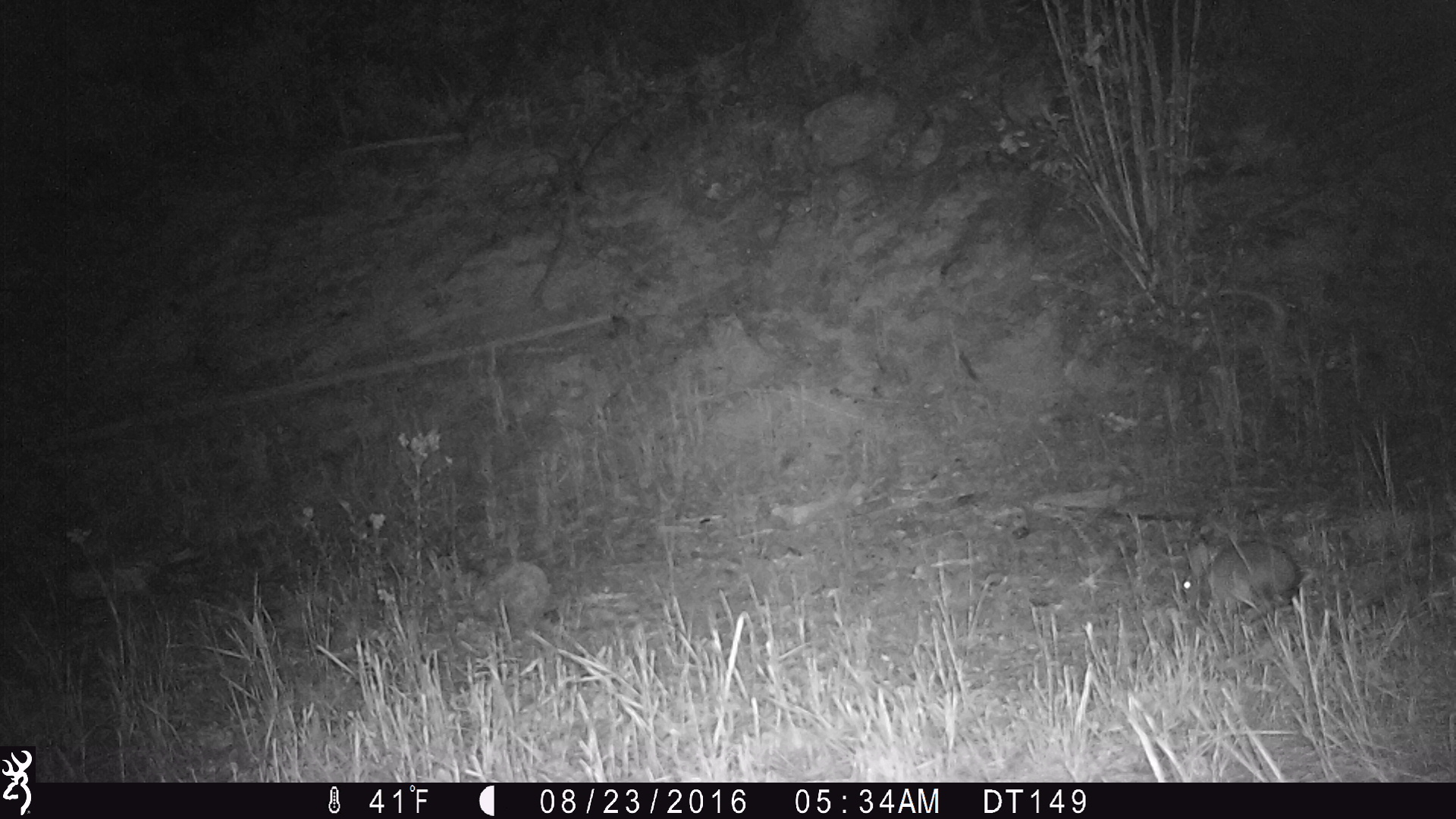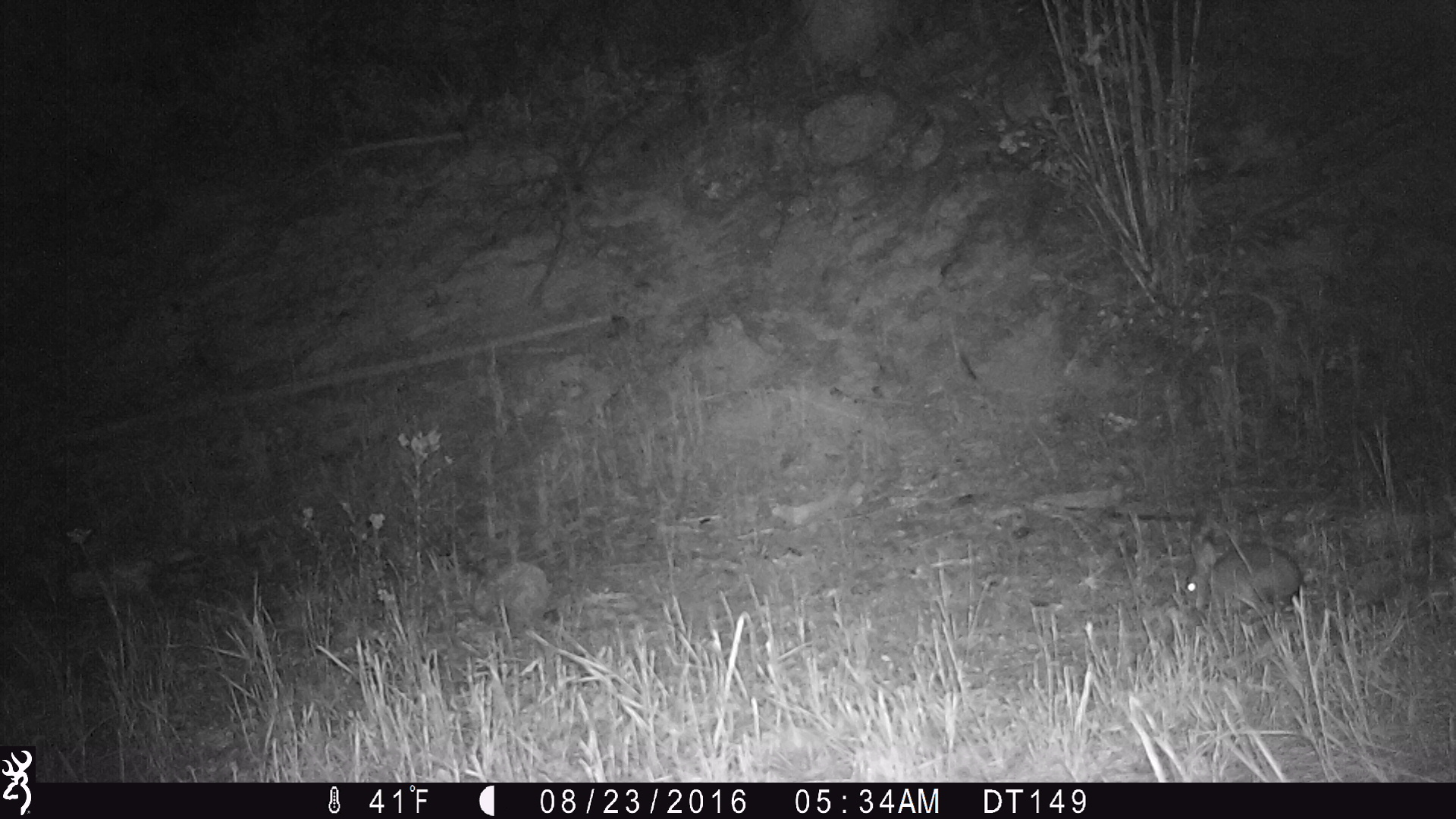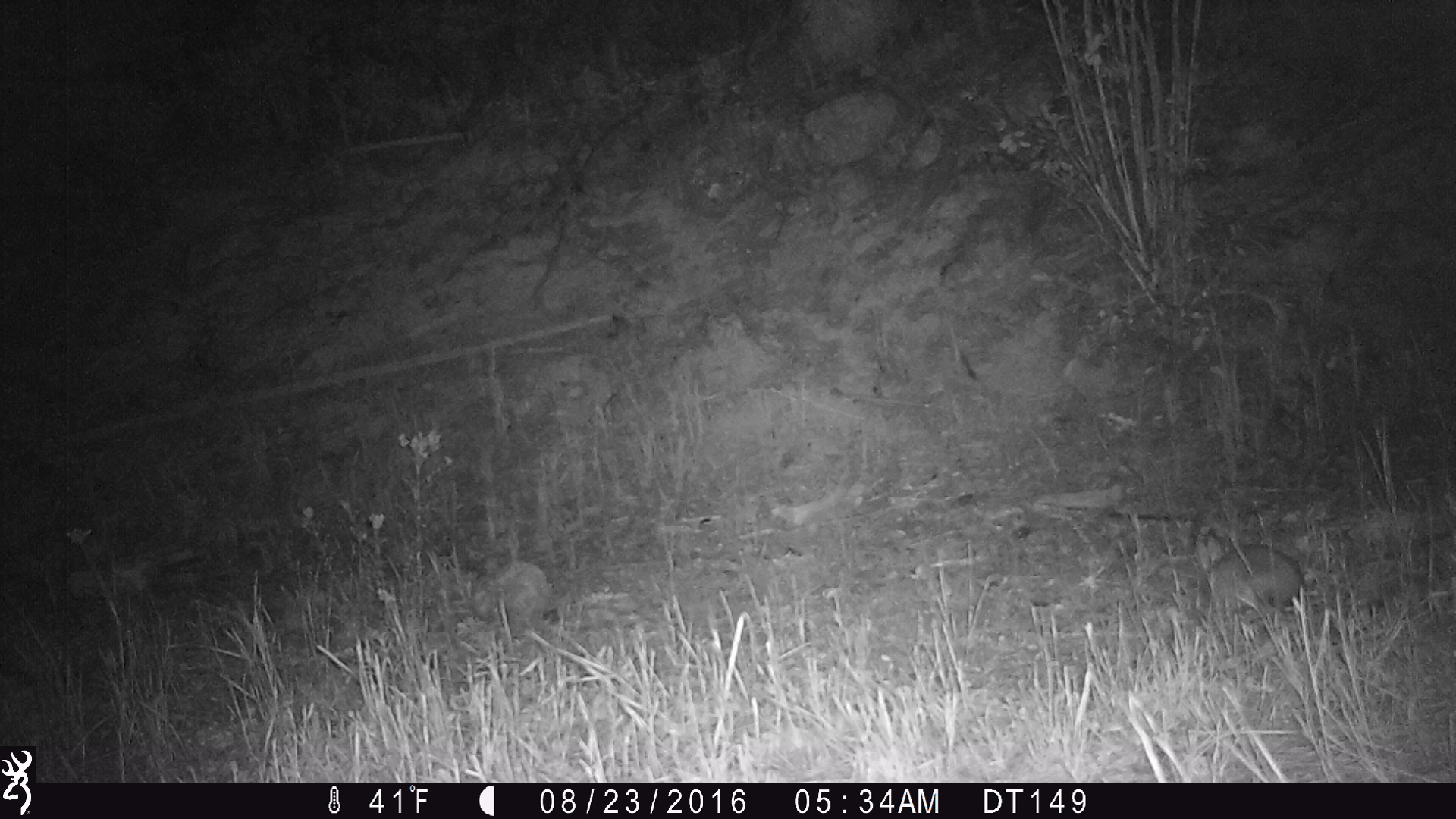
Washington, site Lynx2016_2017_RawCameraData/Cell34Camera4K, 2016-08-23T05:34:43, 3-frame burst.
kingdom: Animalia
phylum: Chordata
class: Mammalia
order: Lagomorpha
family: Leporidae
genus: Lepus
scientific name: Lepus americanus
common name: snowshoe hare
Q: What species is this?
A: Lepus americanus (snowshoe hare).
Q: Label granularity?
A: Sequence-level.